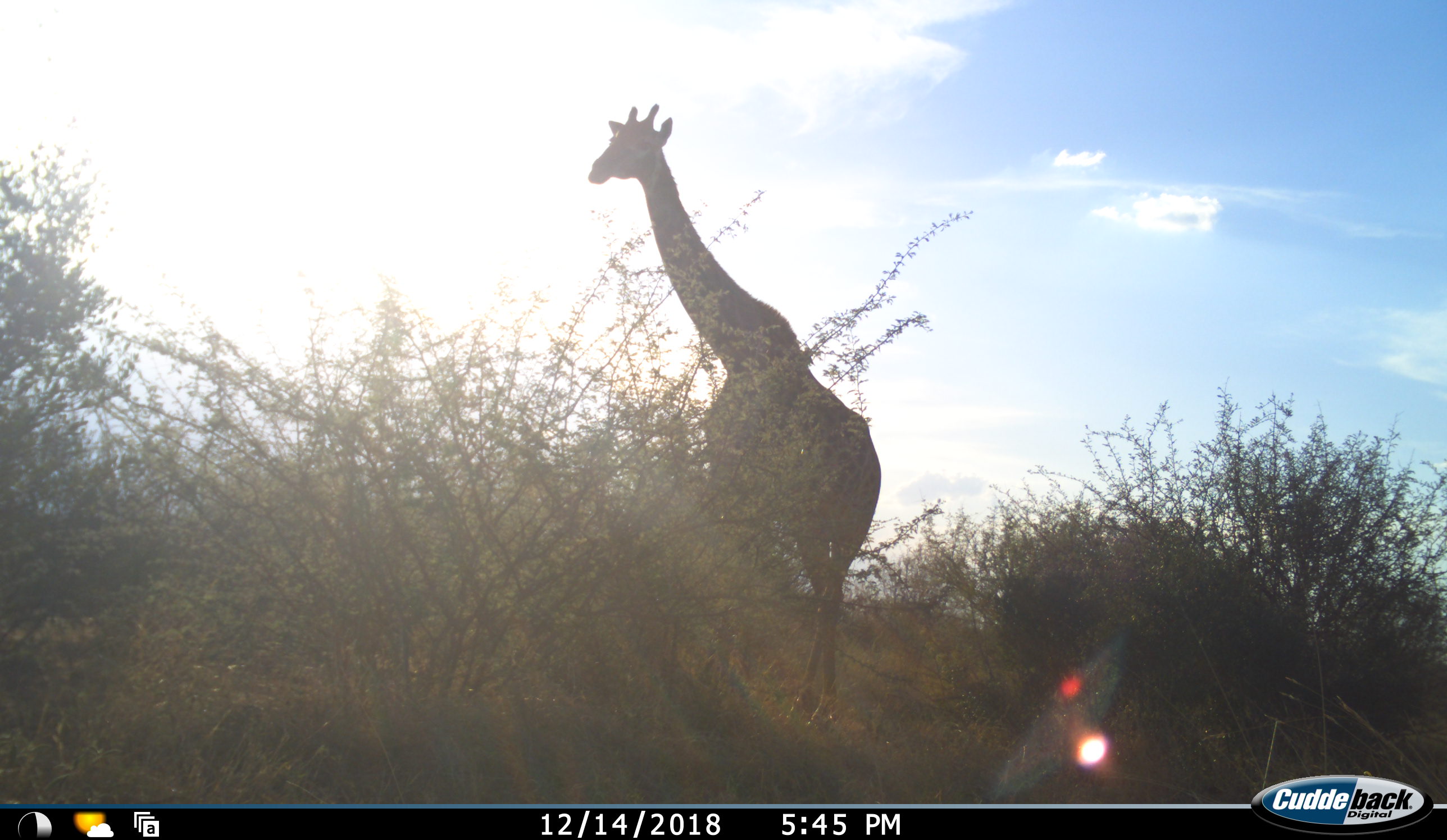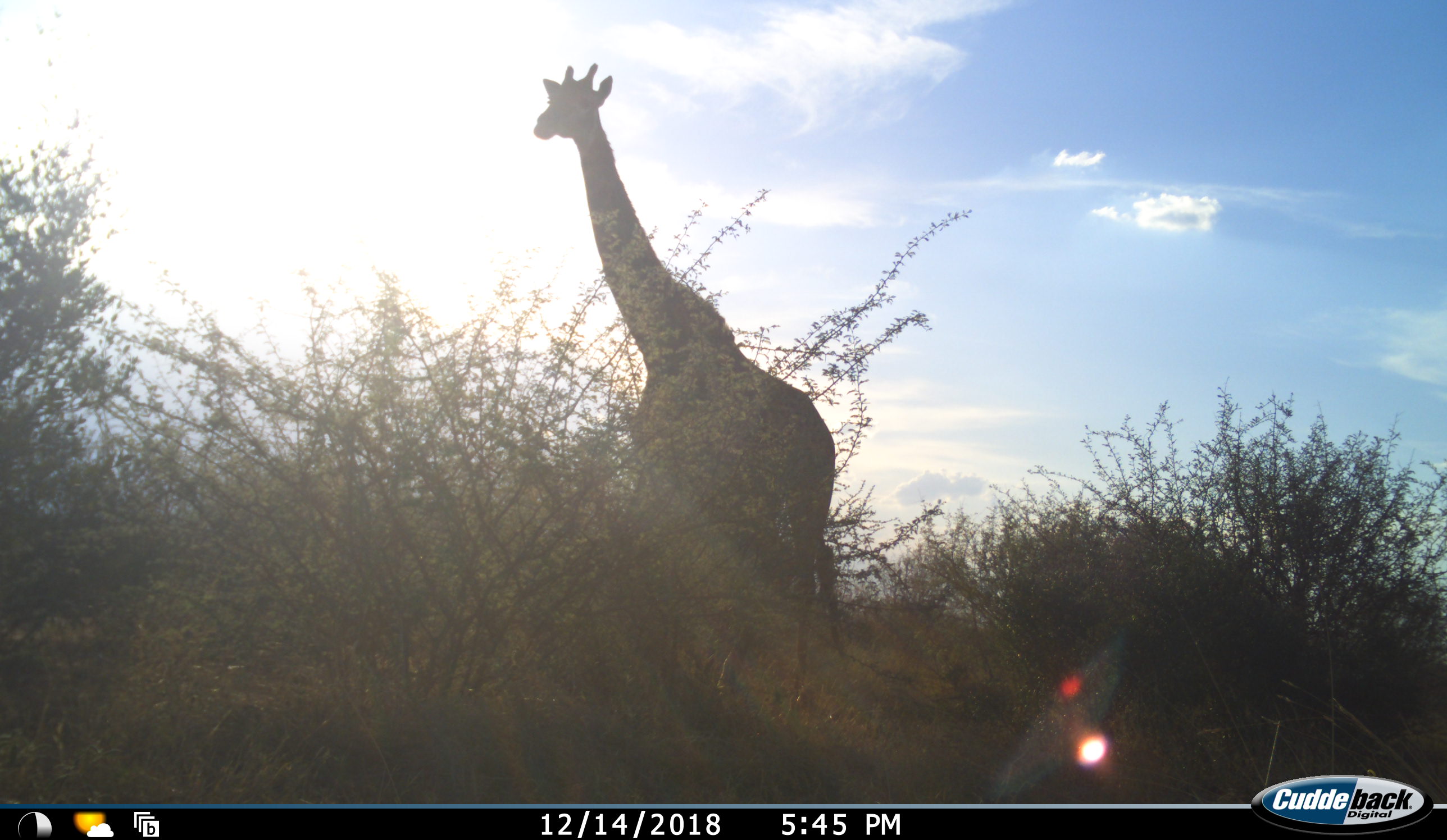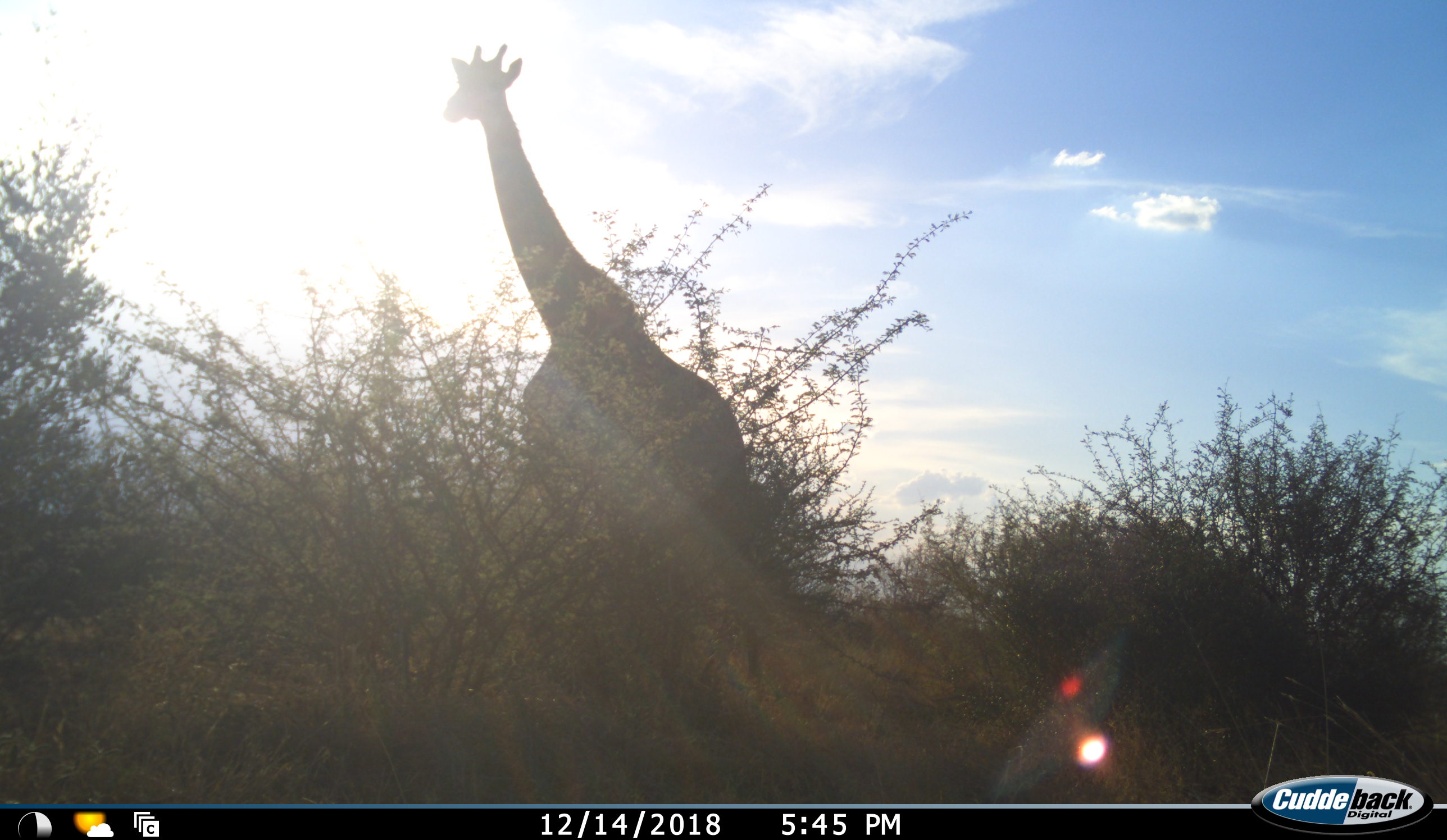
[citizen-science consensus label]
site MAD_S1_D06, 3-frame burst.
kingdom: Animalia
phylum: Chordata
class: Mammalia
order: Artiodactyla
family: Giraffidae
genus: Giraffa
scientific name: Giraffa camelopardalis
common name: giraffe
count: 1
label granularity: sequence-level